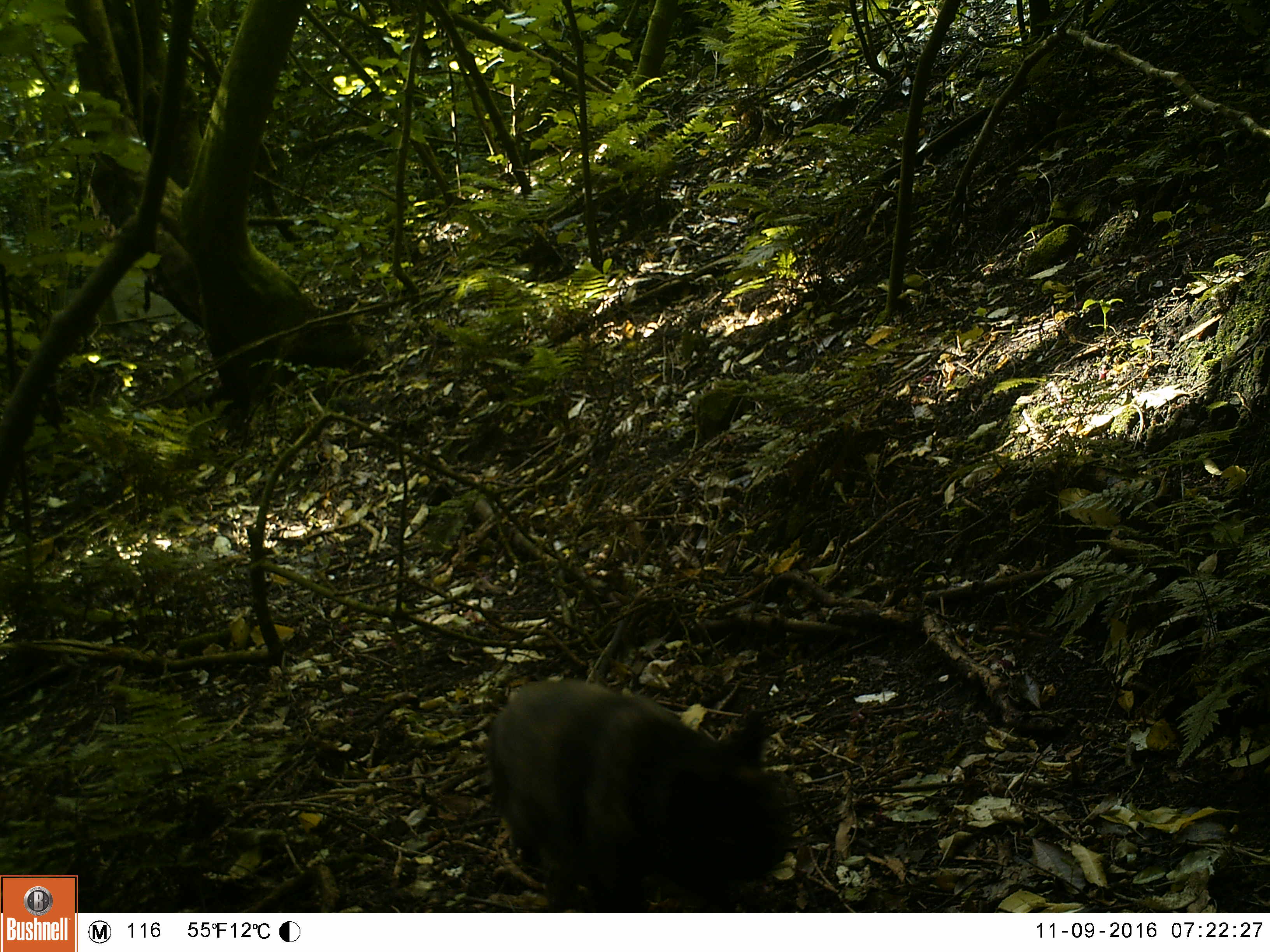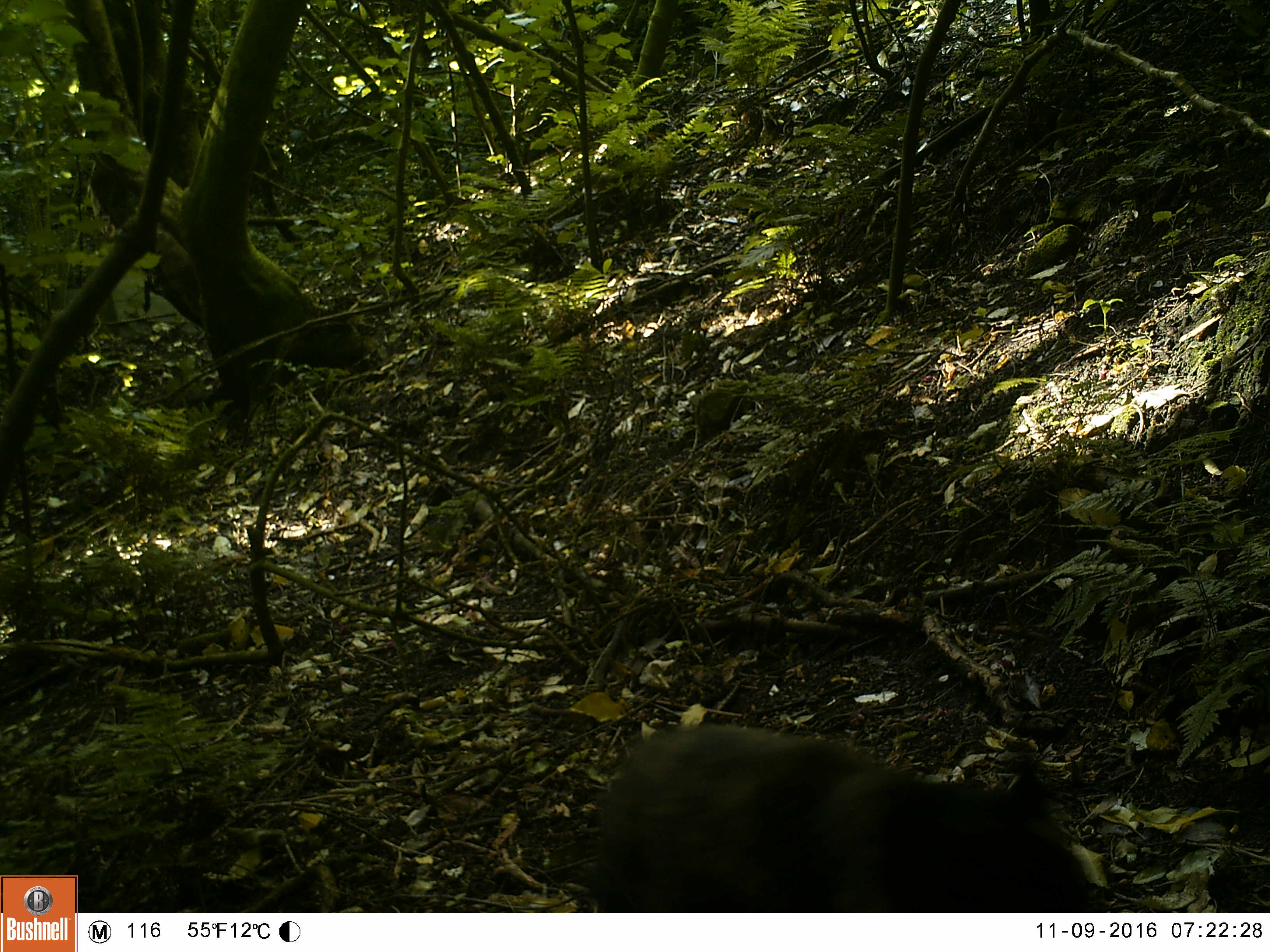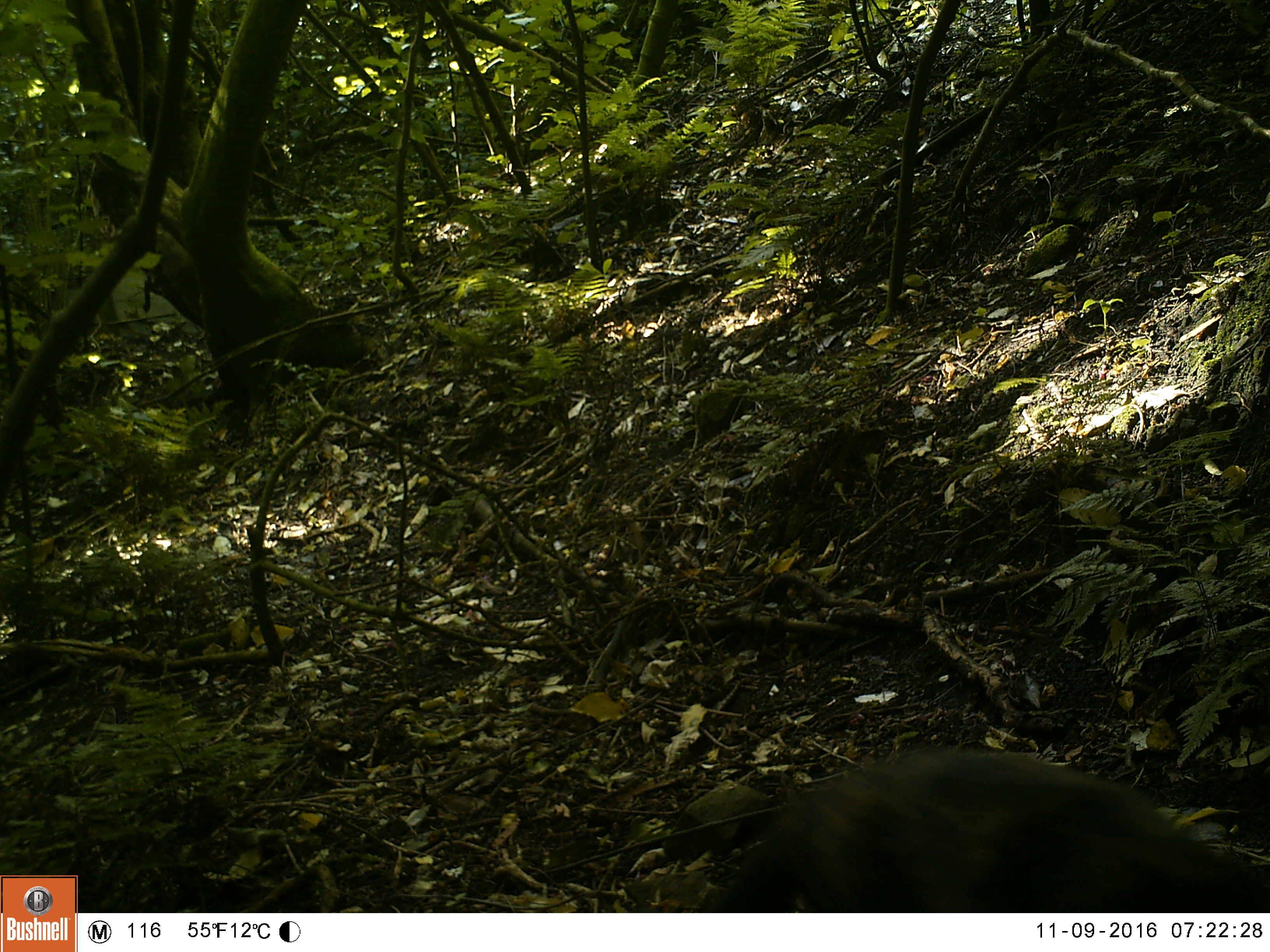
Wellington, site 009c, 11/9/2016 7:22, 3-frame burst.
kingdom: Animalia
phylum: Chordata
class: Mammalia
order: Carnivora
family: Felidae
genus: Felis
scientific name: Felis catus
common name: cat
Cat (Felis catus).